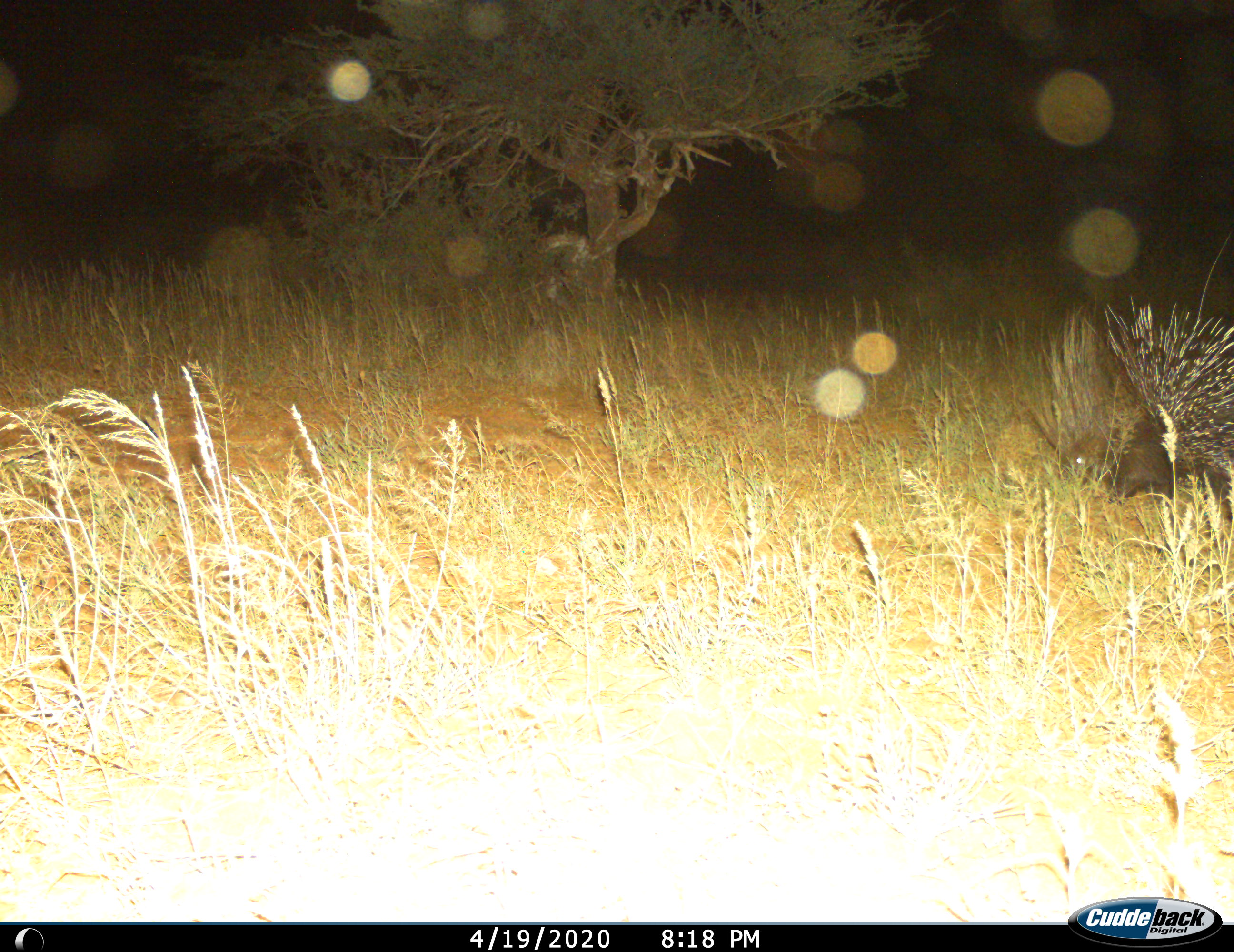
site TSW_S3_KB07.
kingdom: Animalia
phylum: Chordata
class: Mammalia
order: Rodentia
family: Hystricidae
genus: Hystrix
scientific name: Hystrix cristata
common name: crested porcupine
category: porcupine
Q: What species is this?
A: Porcupine (crested porcupine) (Hystrix cristata).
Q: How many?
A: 1.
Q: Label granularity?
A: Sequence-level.